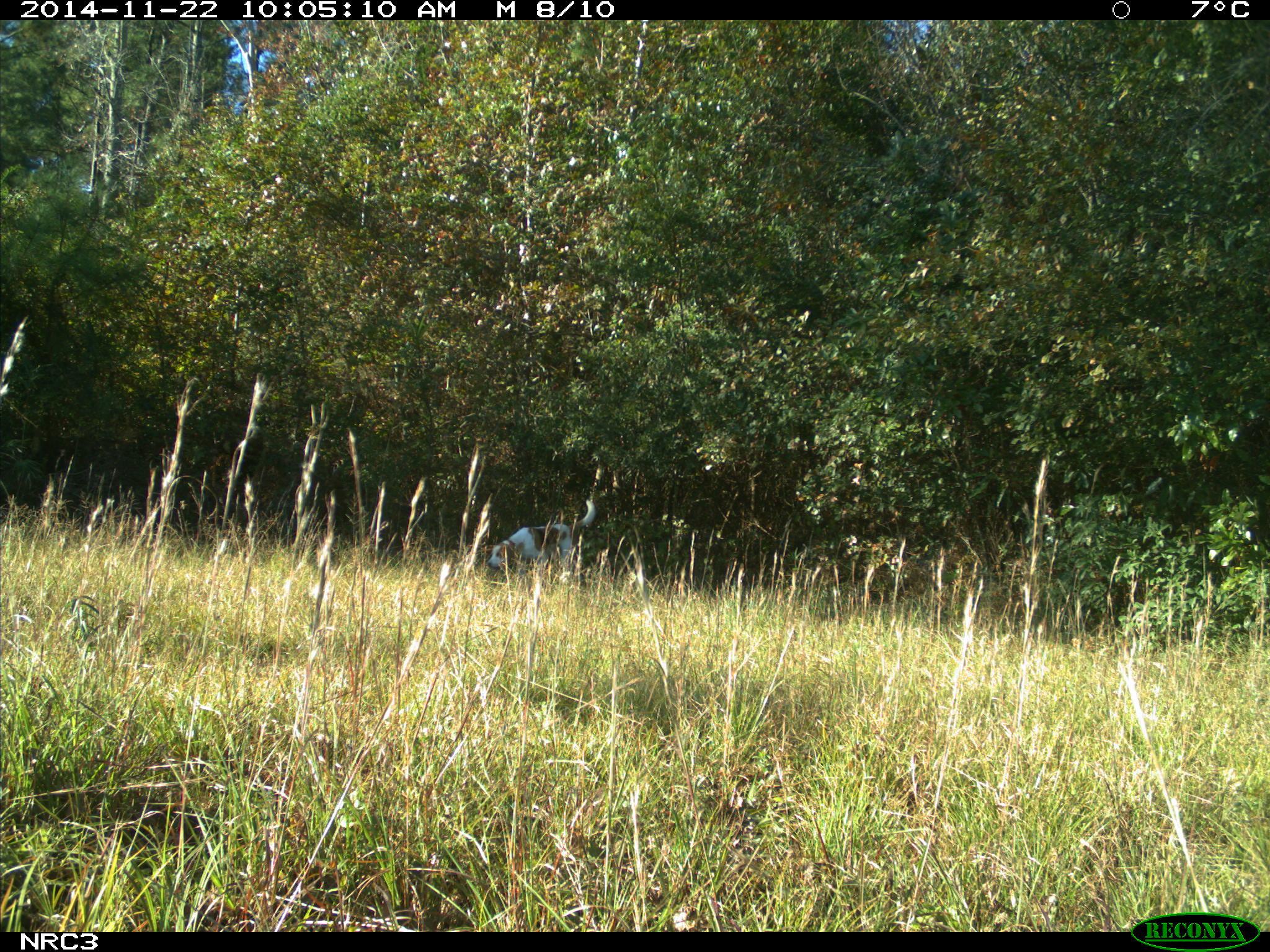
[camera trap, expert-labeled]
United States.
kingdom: Animalia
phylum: Chordata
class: Mammalia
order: Carnivora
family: Canidae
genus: Canis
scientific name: Canis familiaris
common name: domestic dog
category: Dog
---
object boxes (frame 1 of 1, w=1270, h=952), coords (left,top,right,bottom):
Dog: (474,486,603,591)